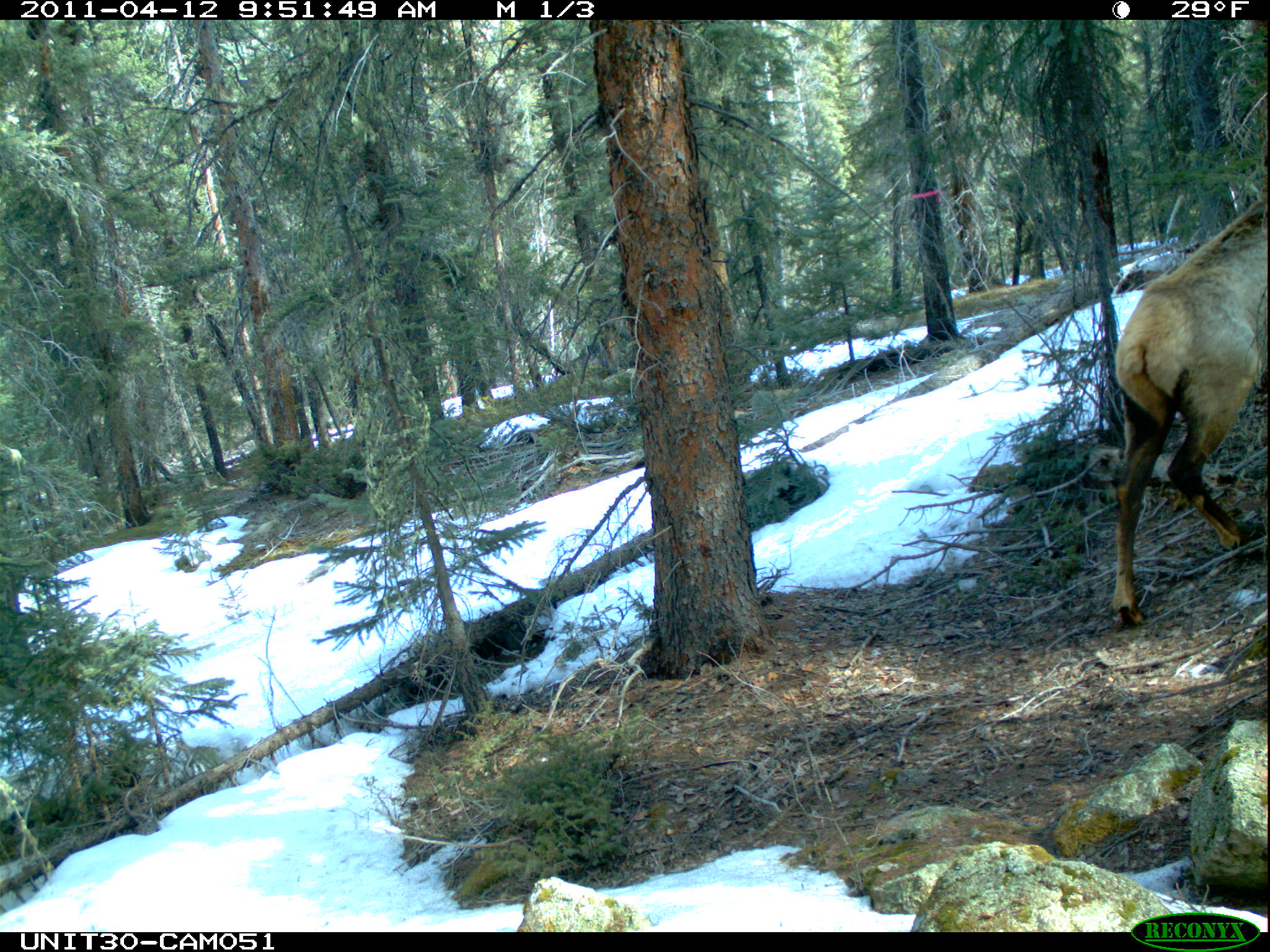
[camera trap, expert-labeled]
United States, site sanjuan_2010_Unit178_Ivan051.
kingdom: Animalia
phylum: Chordata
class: Mammalia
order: Artiodactyla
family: Cervidae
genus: Cervus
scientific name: Cervus elaphus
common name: red deer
Cervus elaphus (red deer).